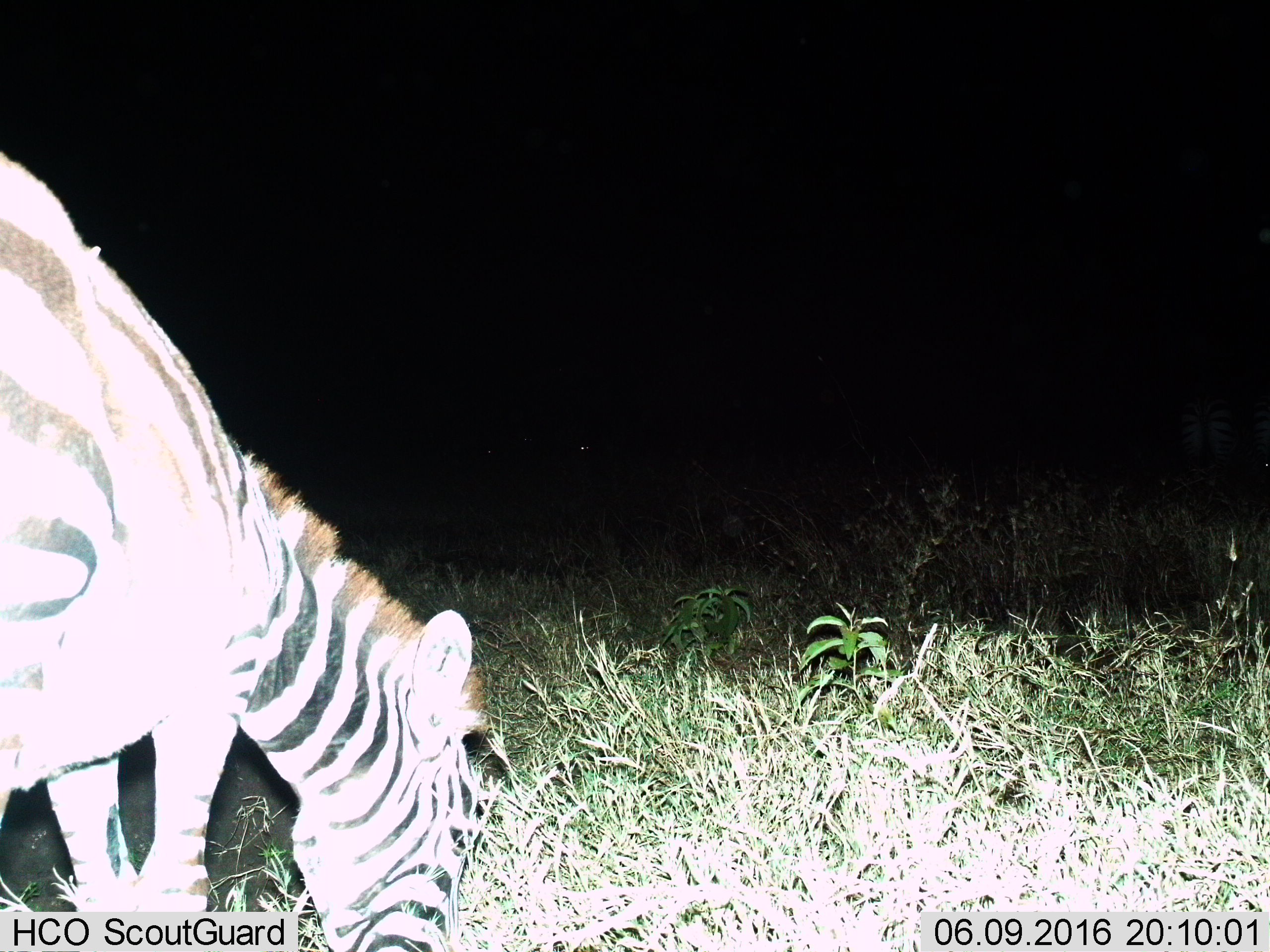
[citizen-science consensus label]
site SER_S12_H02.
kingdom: Animalia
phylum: Chordata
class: Mammalia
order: Perissodactyla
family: Equidae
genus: Equus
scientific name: Equus quagga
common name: plains zebra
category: zebraplains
Zebraplains (plains zebra) (Equus quagga), count 1. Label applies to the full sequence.